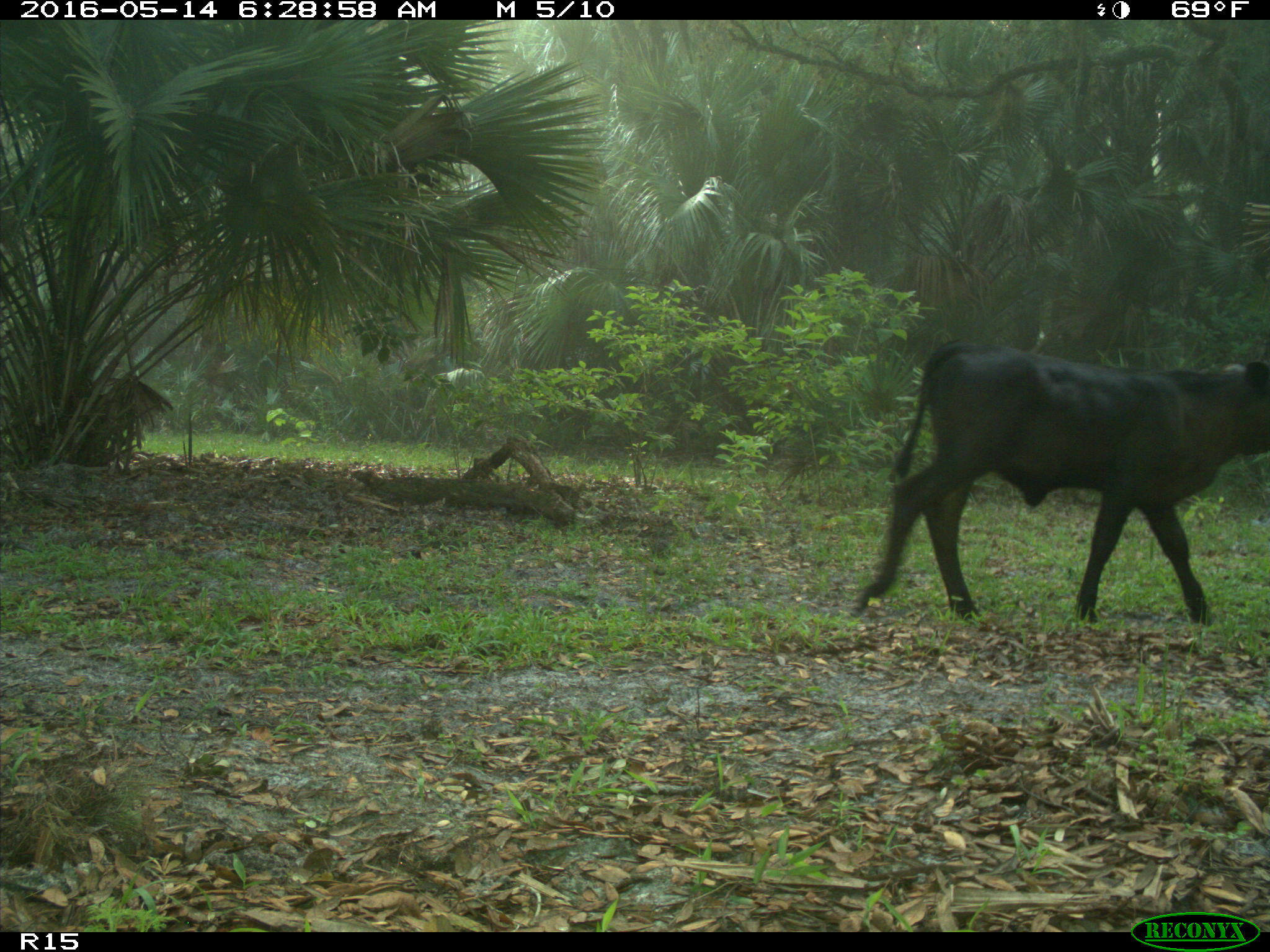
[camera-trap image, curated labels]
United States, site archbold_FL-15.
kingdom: Animalia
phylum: Chordata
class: Mammalia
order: Artiodactyla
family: Bovidae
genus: Bos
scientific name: Bos taurus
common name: domestic cow